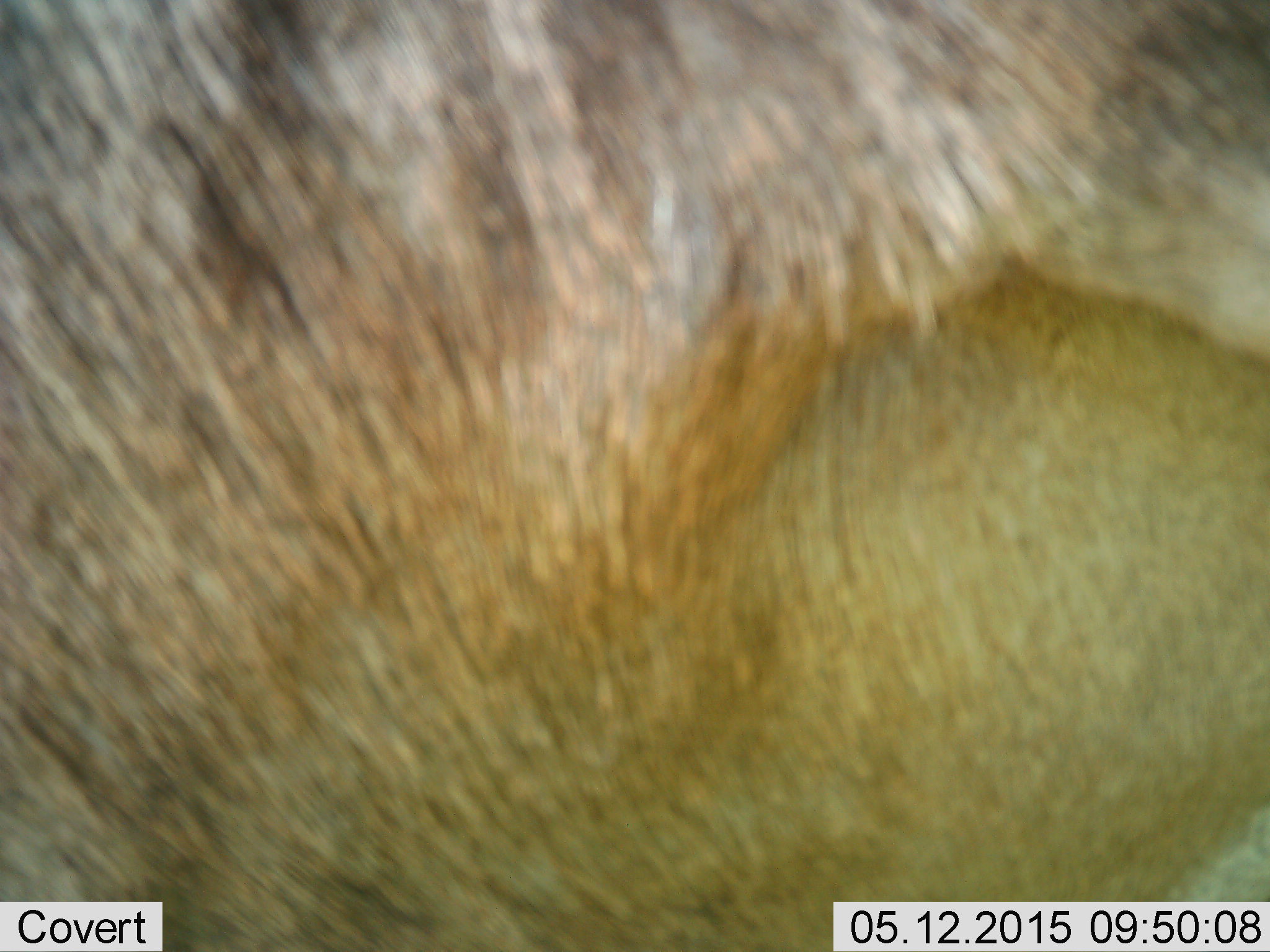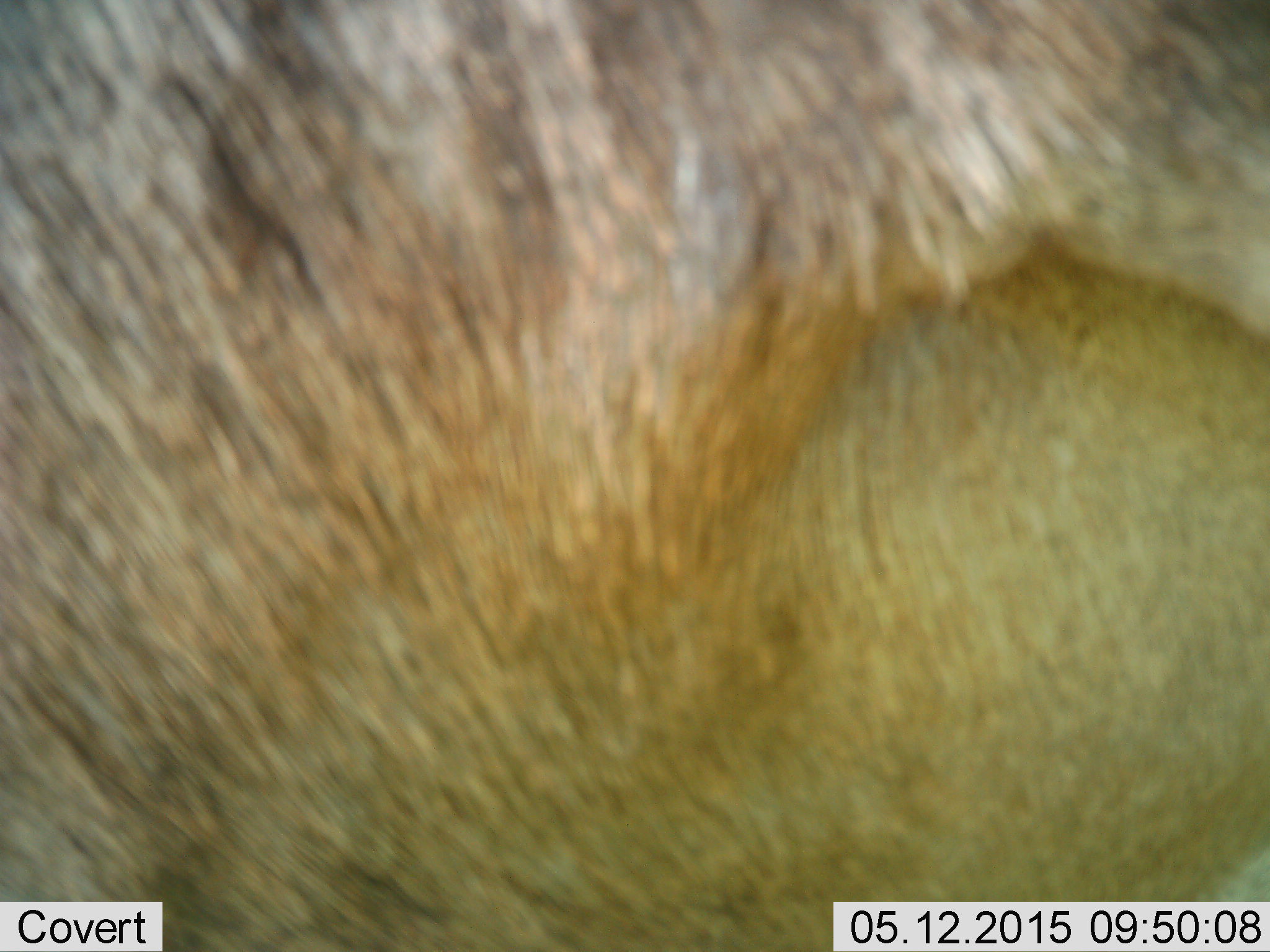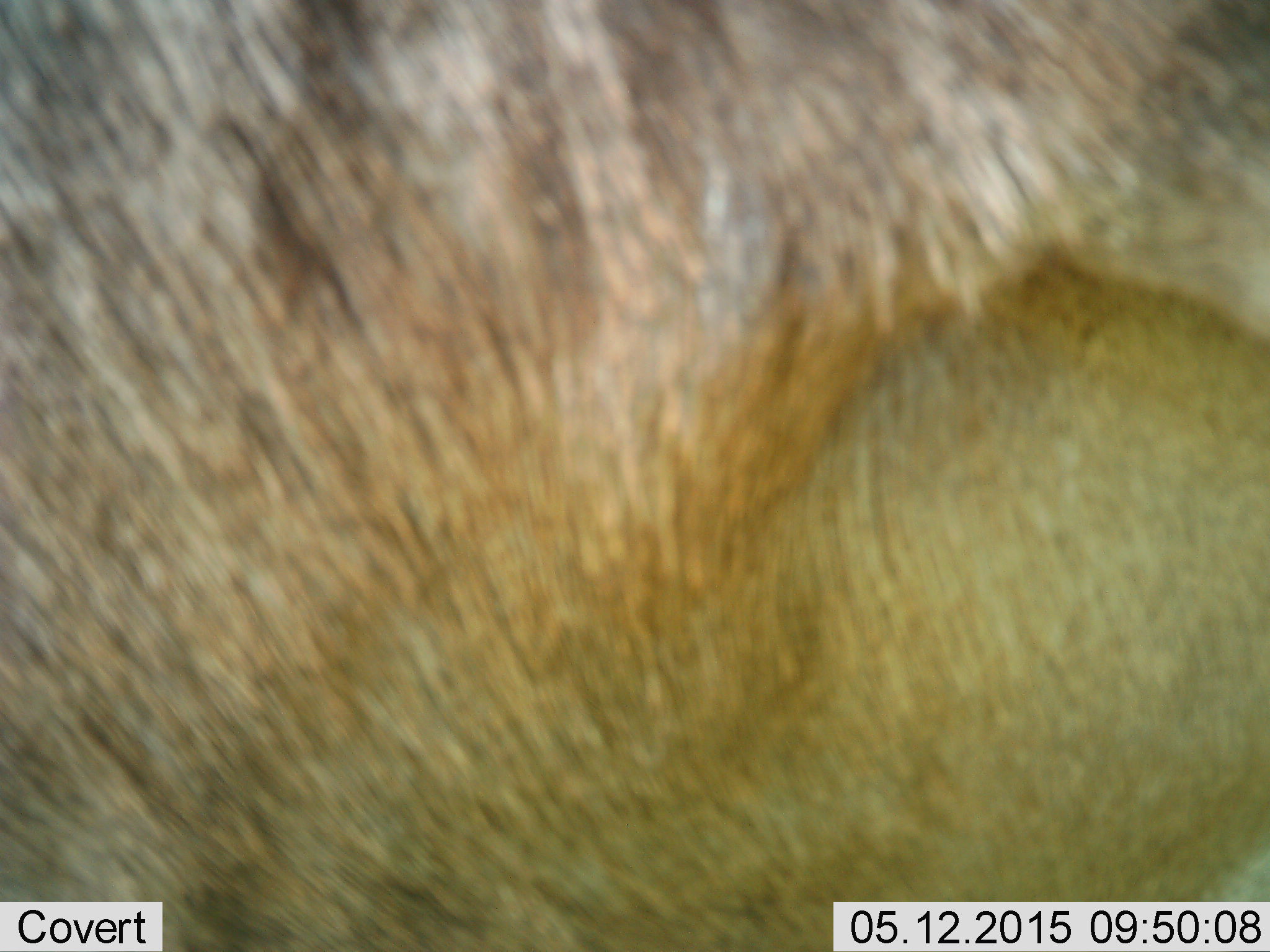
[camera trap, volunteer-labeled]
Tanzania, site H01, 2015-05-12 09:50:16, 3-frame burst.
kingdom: Animalia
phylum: Chordata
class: Mammalia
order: Artiodactyla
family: Bovidae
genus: Connochaetes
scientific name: Connochaetes taurinus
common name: blue wildebeest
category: wildebeest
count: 1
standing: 90%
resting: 0%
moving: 0%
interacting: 10%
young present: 0%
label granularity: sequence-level